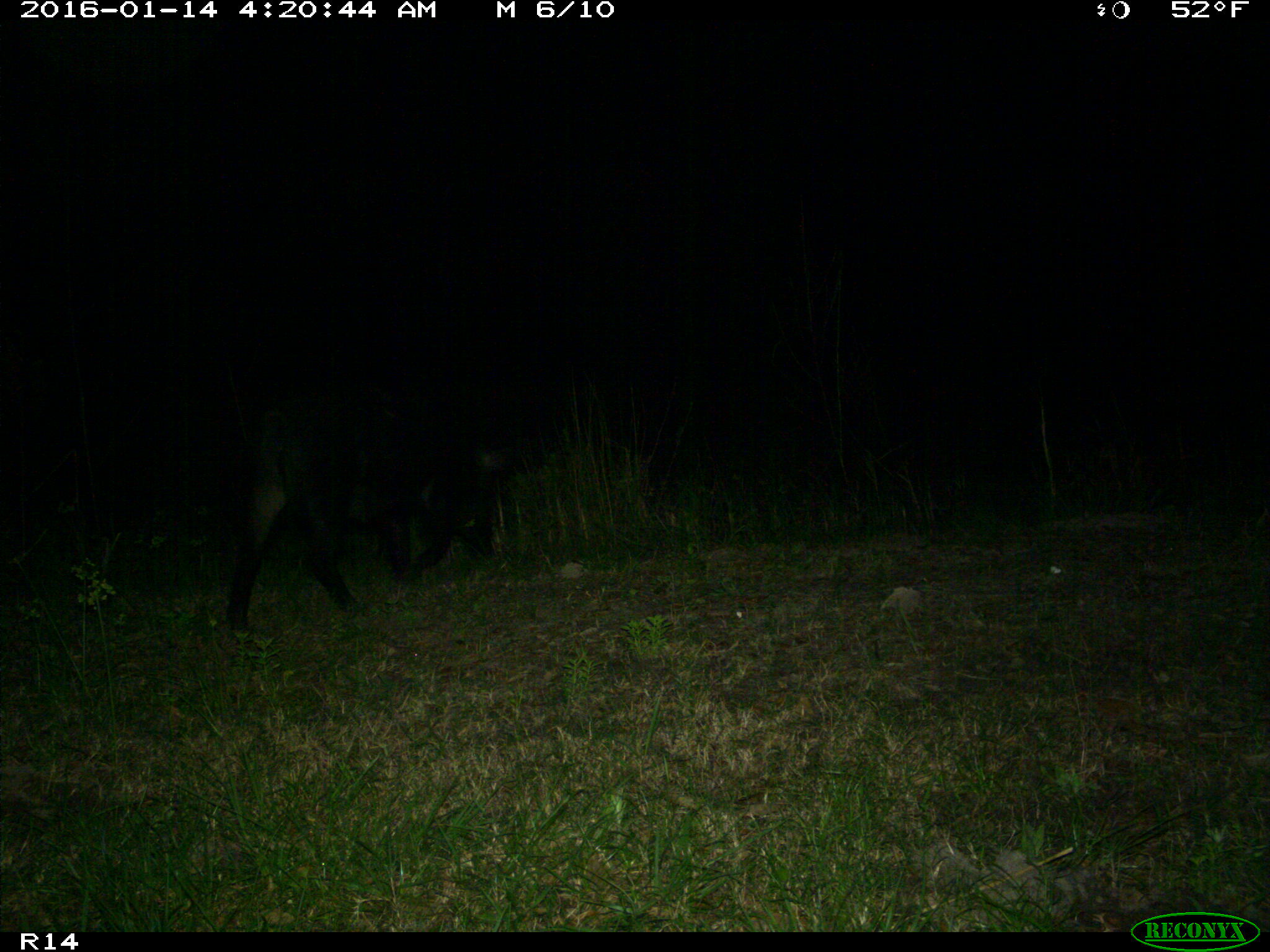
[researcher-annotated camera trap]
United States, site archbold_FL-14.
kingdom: Animalia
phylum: Chordata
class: Mammalia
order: Artiodactyla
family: Suidae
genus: Sus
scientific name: Sus scrofa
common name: wild boar